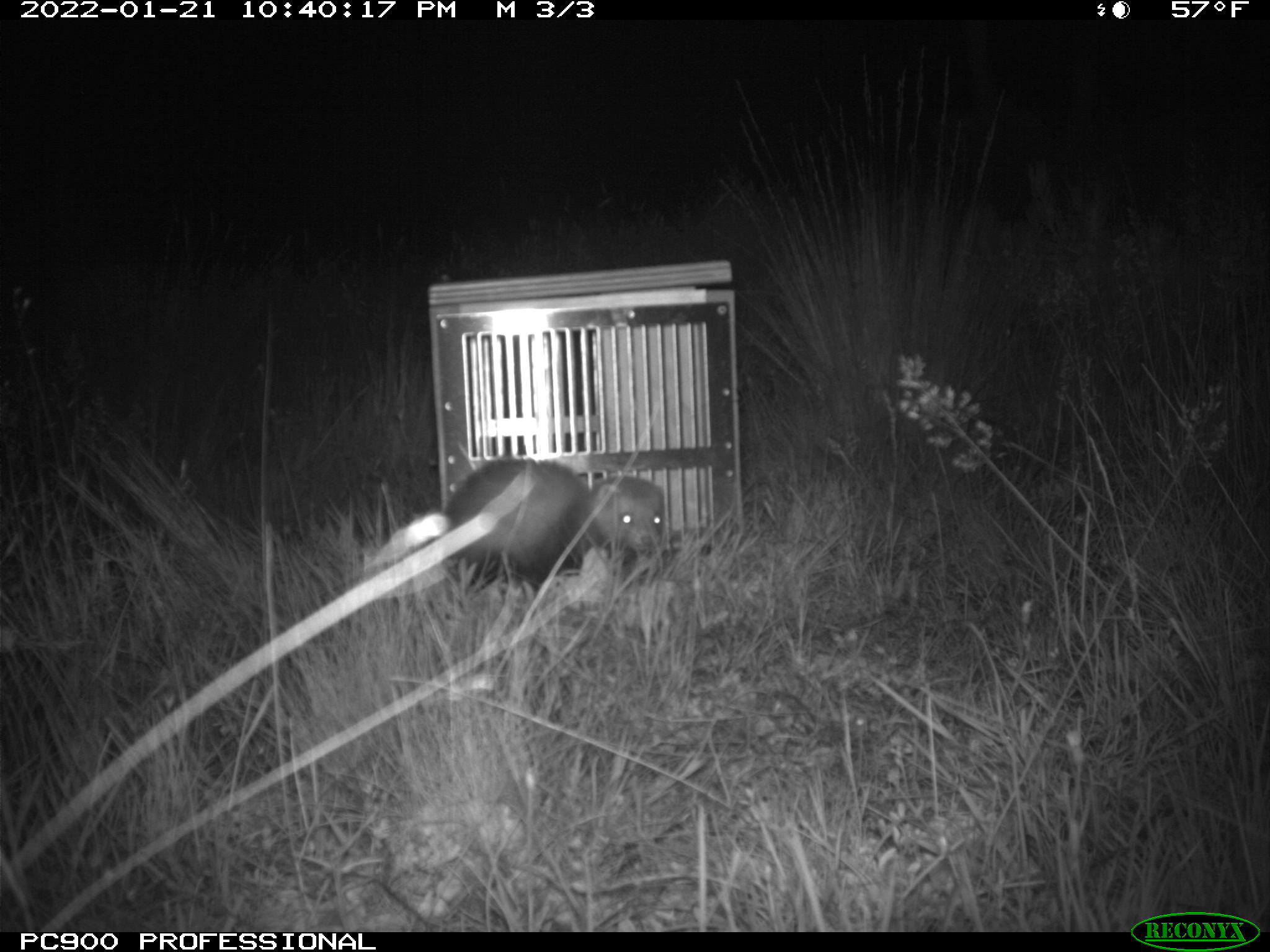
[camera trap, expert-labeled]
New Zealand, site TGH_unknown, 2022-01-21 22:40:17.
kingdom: Animalia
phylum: Chordata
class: Mammalia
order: Carnivora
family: Mustelidae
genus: Mustela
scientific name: Mustela furo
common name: ferret